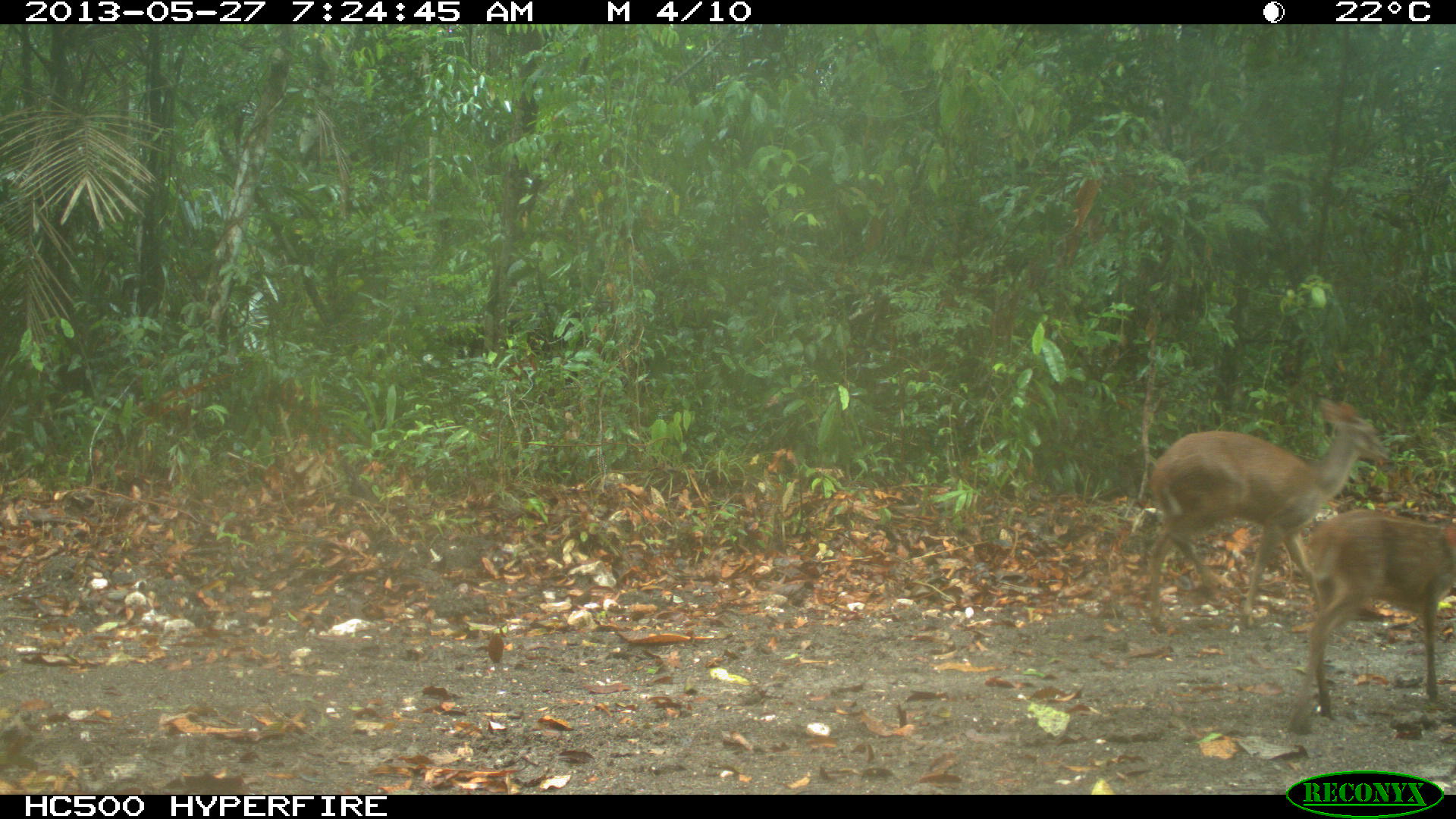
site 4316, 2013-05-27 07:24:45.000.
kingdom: Animalia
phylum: Chordata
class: Mammalia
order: Artiodactyla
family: Cervidae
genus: Mazama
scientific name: Mazama temama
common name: central american red brocket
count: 2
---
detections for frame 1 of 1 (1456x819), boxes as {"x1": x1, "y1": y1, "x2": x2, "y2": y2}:
mazama temama: {"x1": 1140, "y1": 393, "x2": 1393, "y2": 628}; {"x1": 1292, "y1": 510, "x2": 1456, "y2": 707}